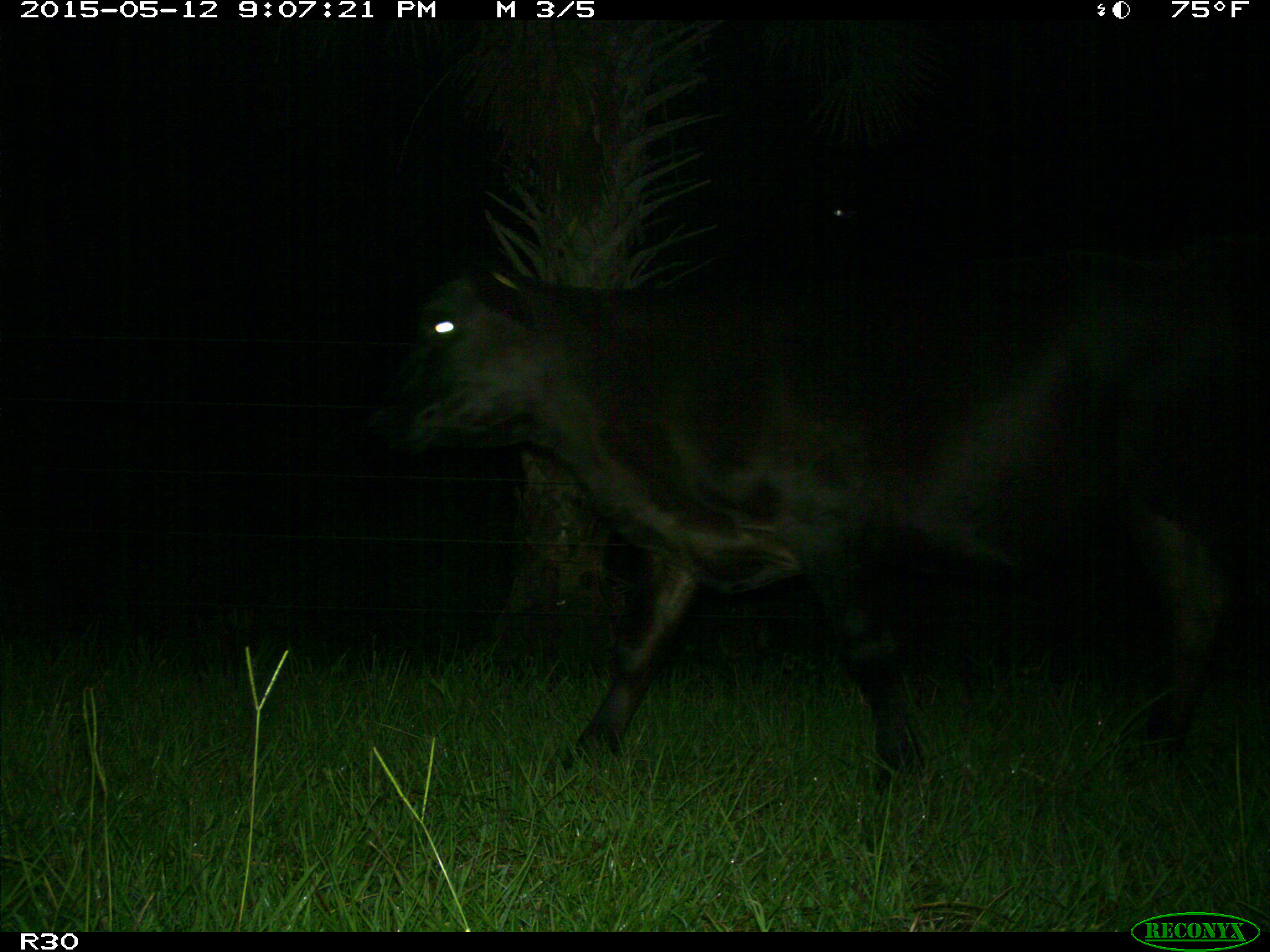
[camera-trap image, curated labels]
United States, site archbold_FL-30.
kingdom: Animalia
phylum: Chordata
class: Mammalia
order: Artiodactyla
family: Bovidae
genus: Bos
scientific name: Bos taurus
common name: domestic cow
Bos taurus (domestic cow).